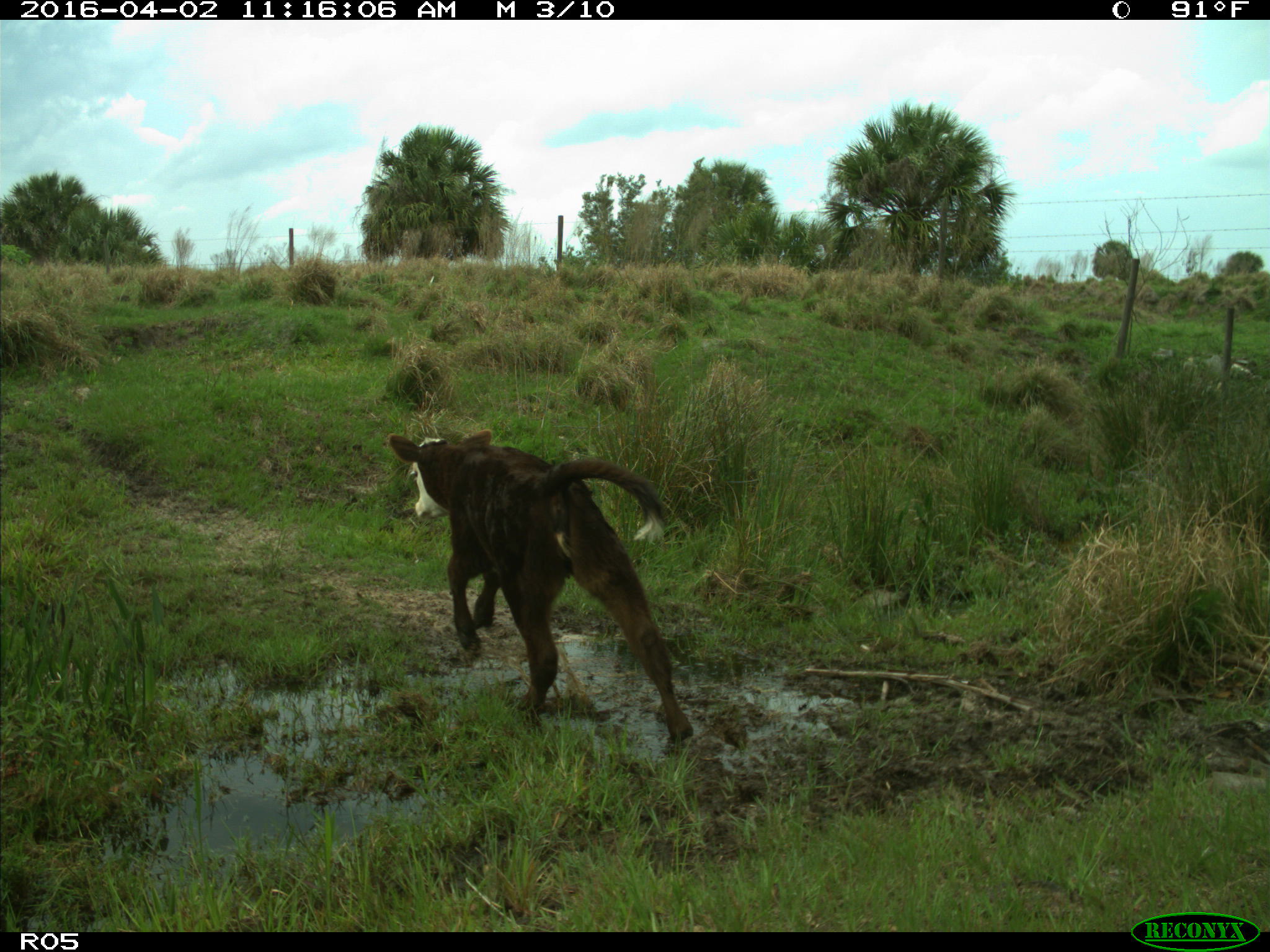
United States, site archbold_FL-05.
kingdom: Animalia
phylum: Chordata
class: Mammalia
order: Artiodactyla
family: Bovidae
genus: Bos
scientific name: Bos taurus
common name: domestic cow